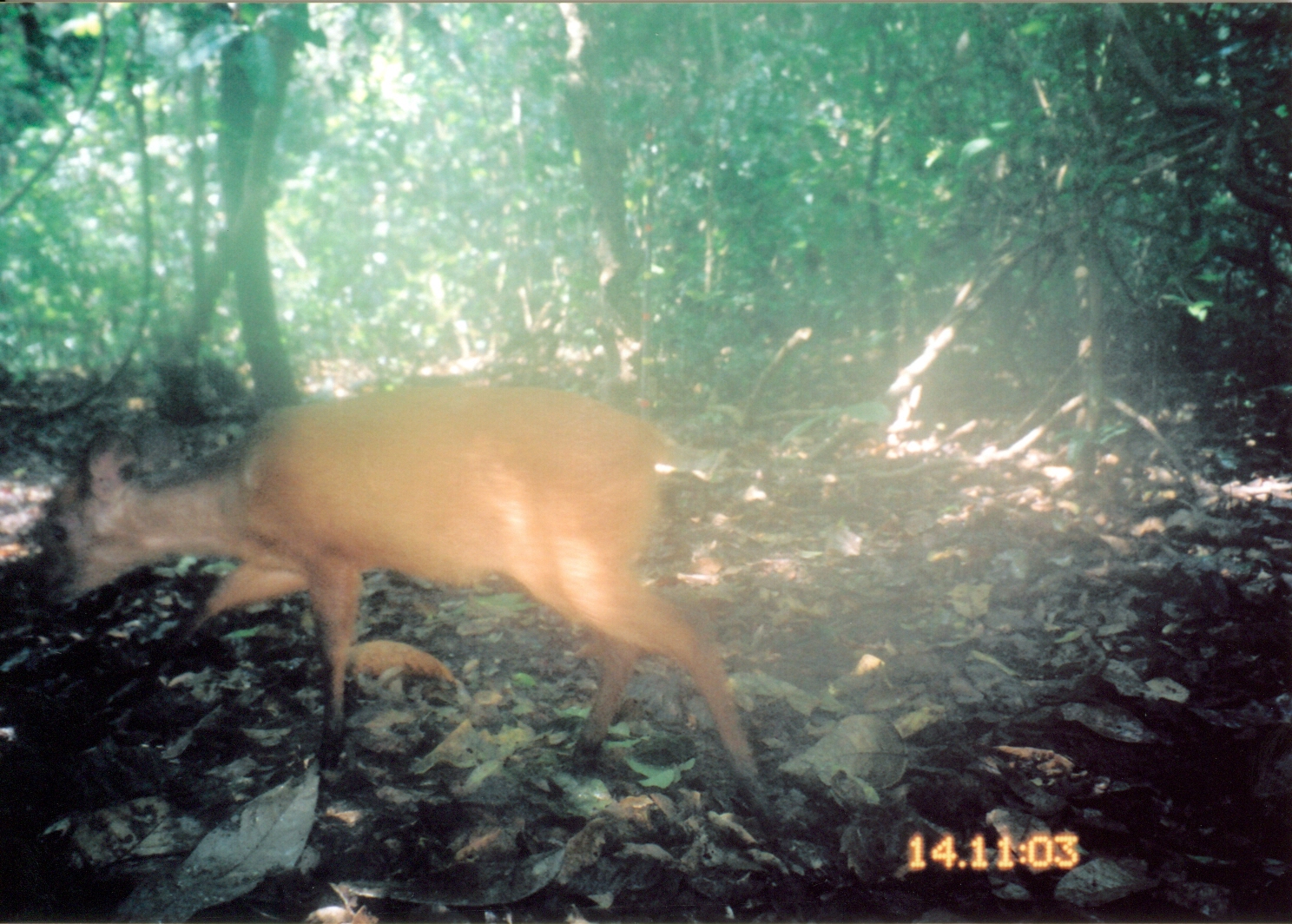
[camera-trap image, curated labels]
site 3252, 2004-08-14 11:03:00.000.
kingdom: Animalia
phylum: Chordata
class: Mammalia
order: Artiodactyla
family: Bovidae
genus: Cephalophus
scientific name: Cephalophus harveyi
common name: harvey's duiker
Cephalophus harveyi (harvey's duiker), count 1.